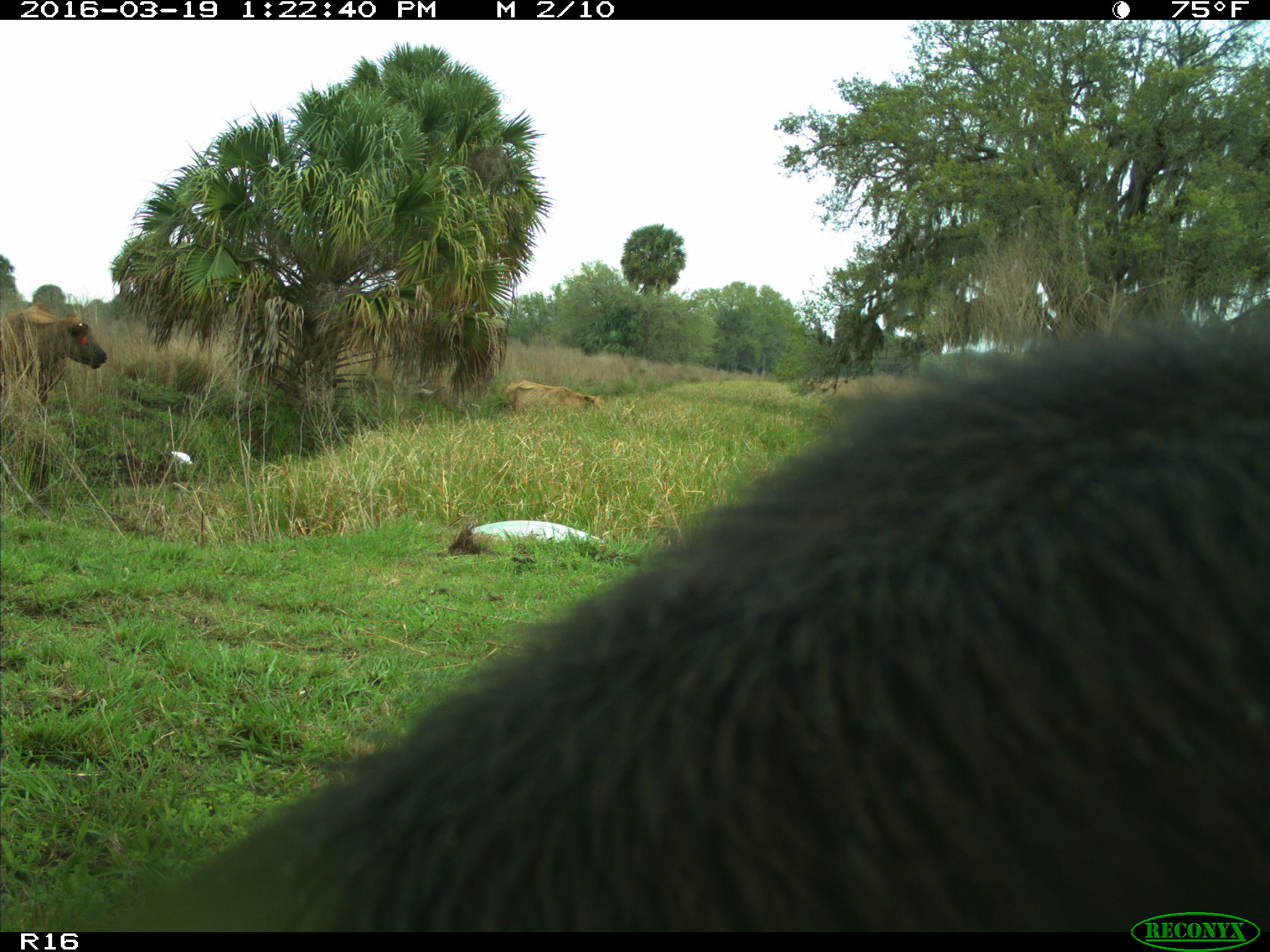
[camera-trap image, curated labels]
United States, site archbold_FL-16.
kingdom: Animalia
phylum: Chordata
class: Mammalia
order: Artiodactyla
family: Bovidae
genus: Bos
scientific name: Bos taurus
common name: domestic cow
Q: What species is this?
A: Bos taurus (domestic cow).